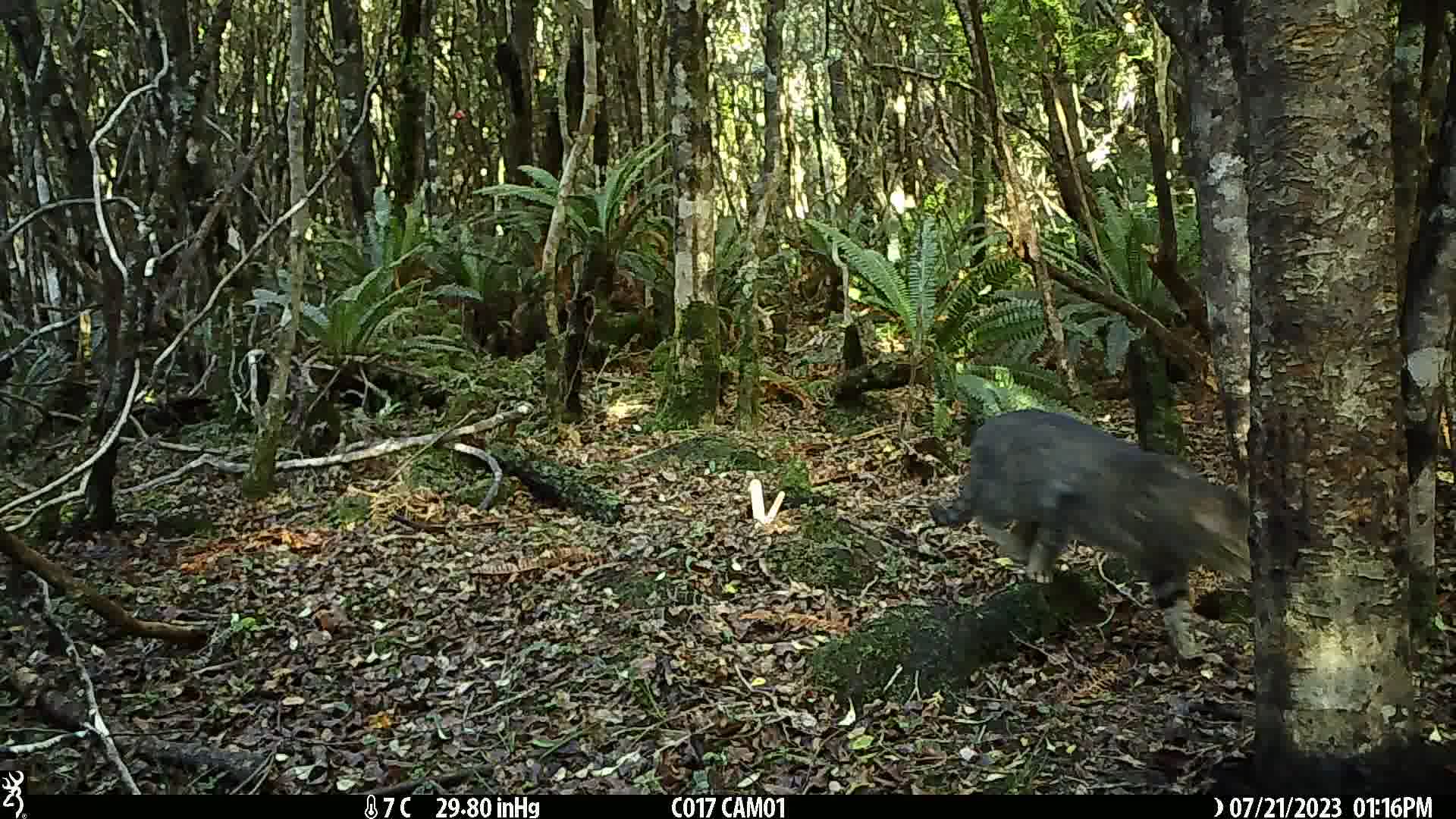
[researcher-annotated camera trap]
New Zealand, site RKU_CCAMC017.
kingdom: Animalia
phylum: Chordata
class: Mammalia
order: Carnivora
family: Felidae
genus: Felis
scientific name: Felis catus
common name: domestic cat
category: cat